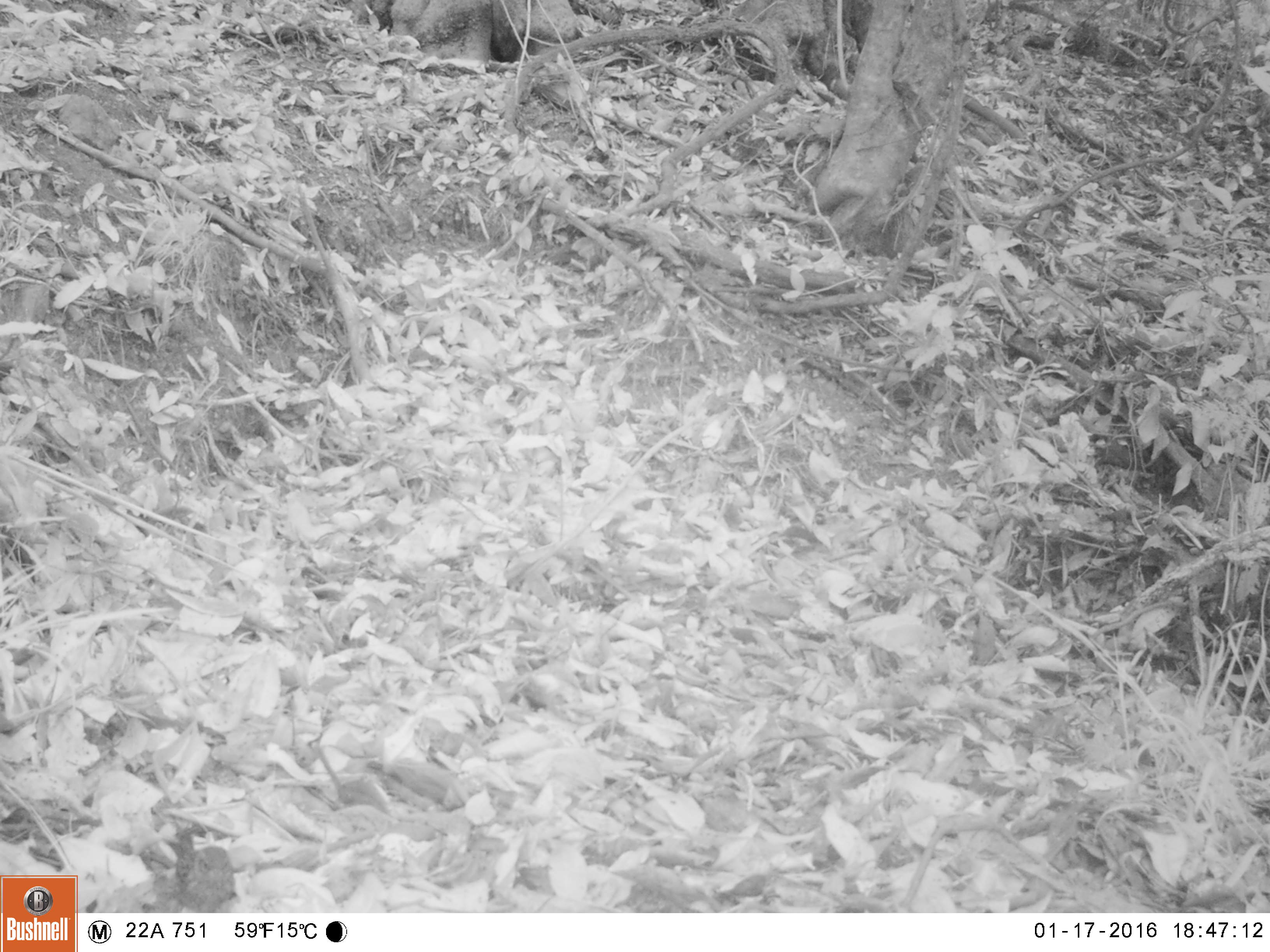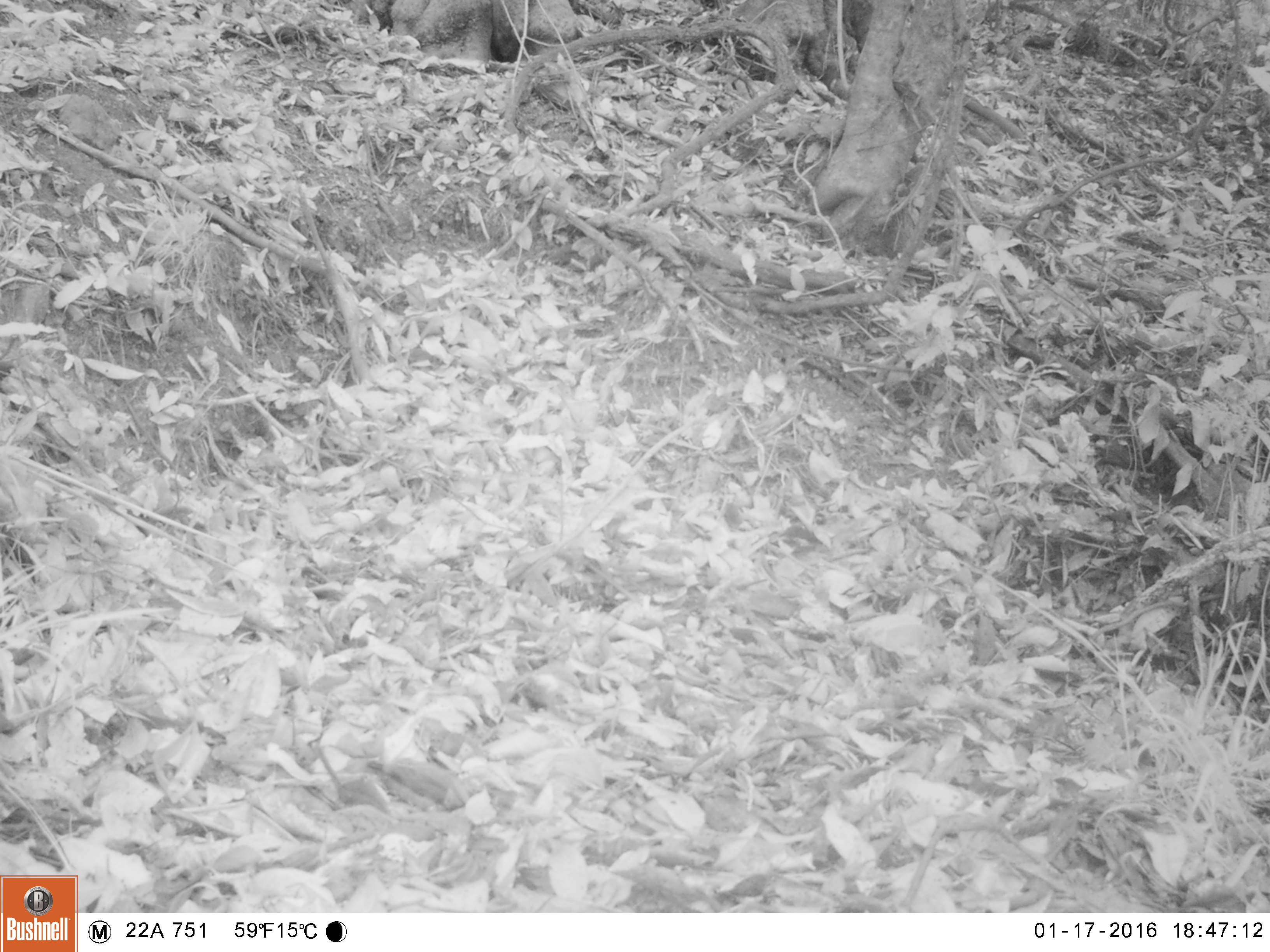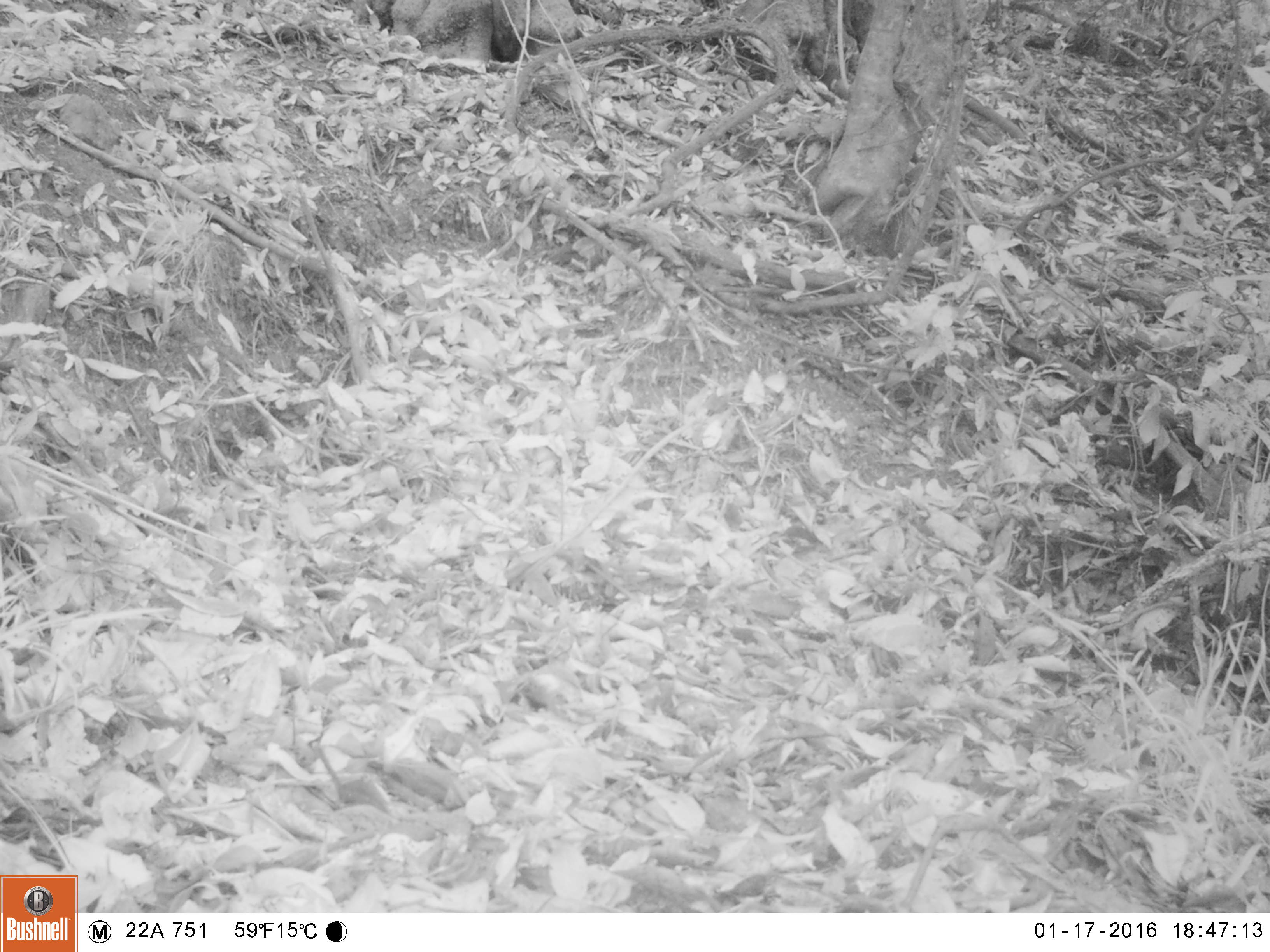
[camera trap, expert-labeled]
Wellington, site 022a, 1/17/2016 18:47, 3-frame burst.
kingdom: Animalia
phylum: Chordata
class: Aves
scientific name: Aves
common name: bird